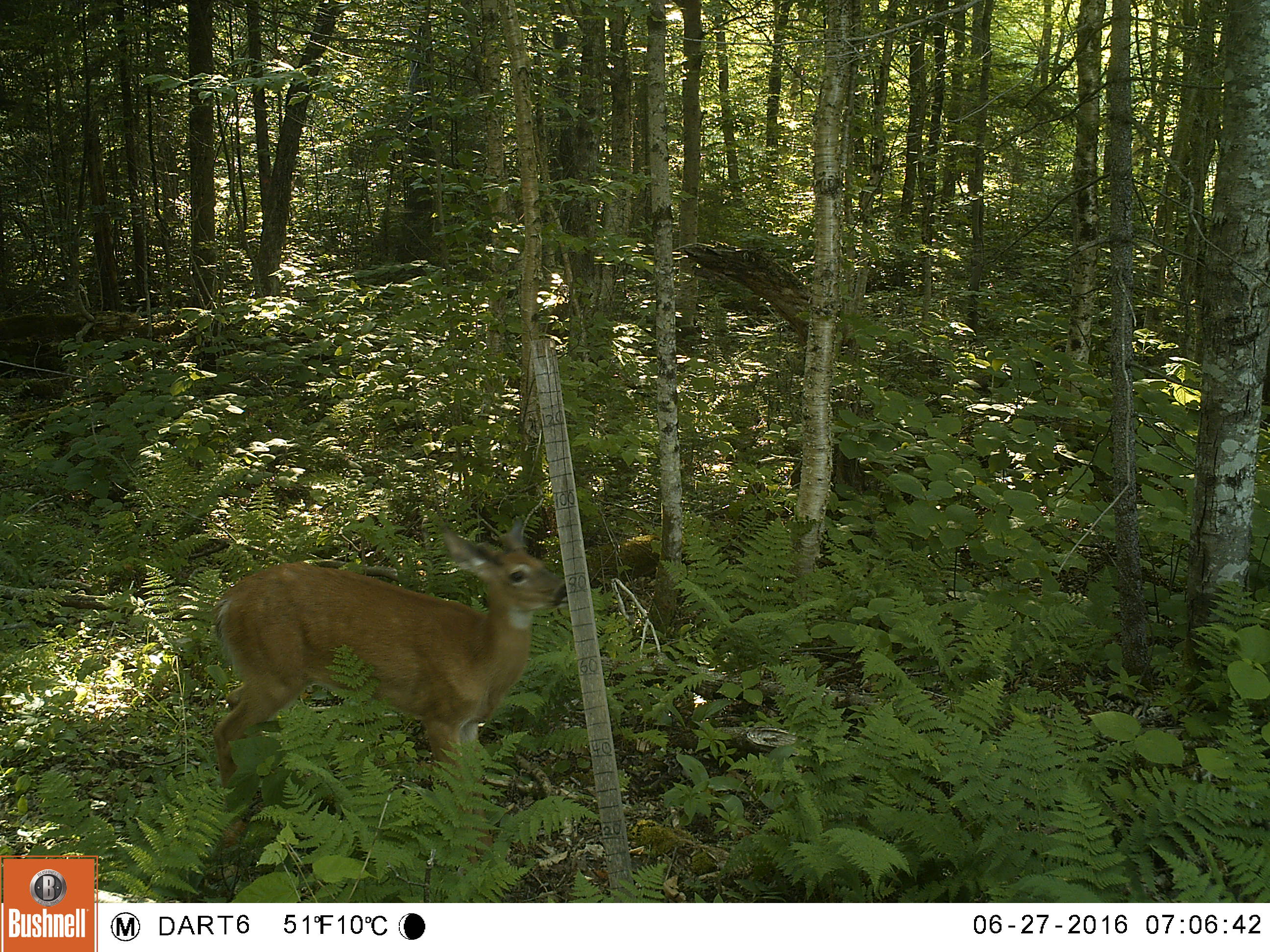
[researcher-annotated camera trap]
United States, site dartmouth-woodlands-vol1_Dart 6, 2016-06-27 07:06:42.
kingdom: Animalia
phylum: Chordata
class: Mammalia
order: Artiodactyla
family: Cervidae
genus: Odocoileus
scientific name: Odocoileus virginianus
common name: white-tailed deer